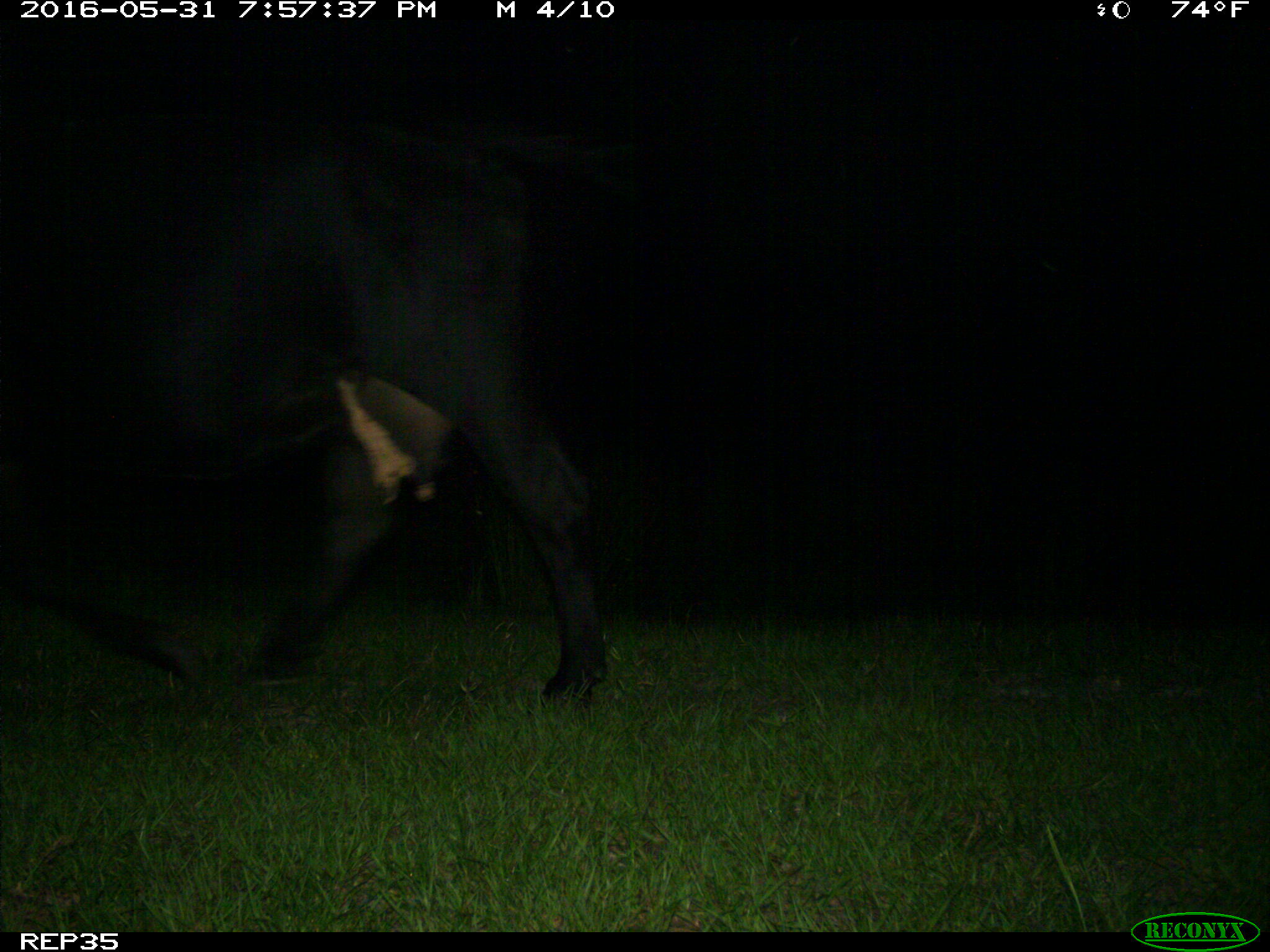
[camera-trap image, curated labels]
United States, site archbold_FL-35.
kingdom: Animalia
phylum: Chordata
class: Mammalia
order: Artiodactyla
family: Bovidae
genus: Bos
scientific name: Bos taurus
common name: domestic cow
Bos taurus (domestic cow).